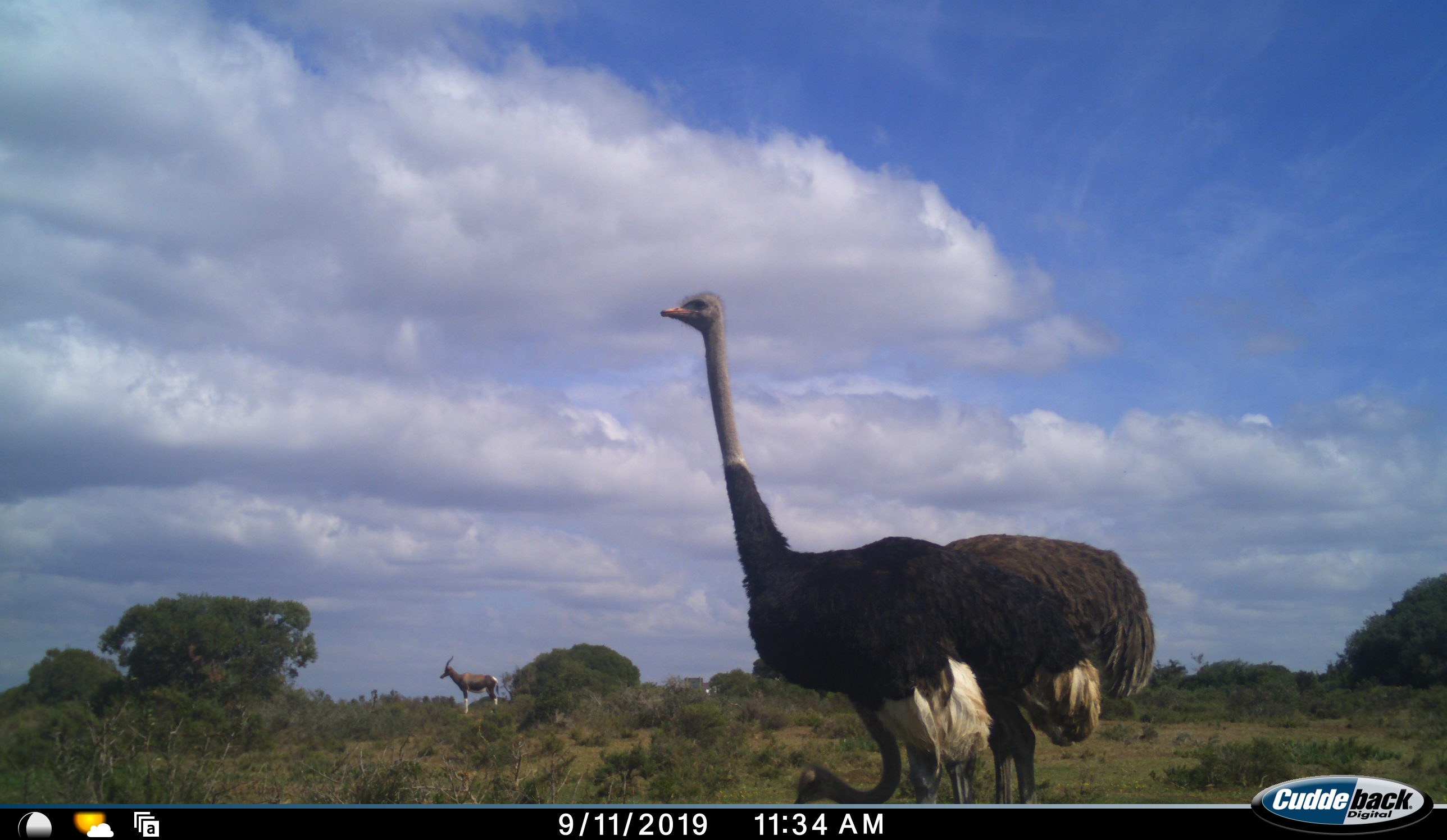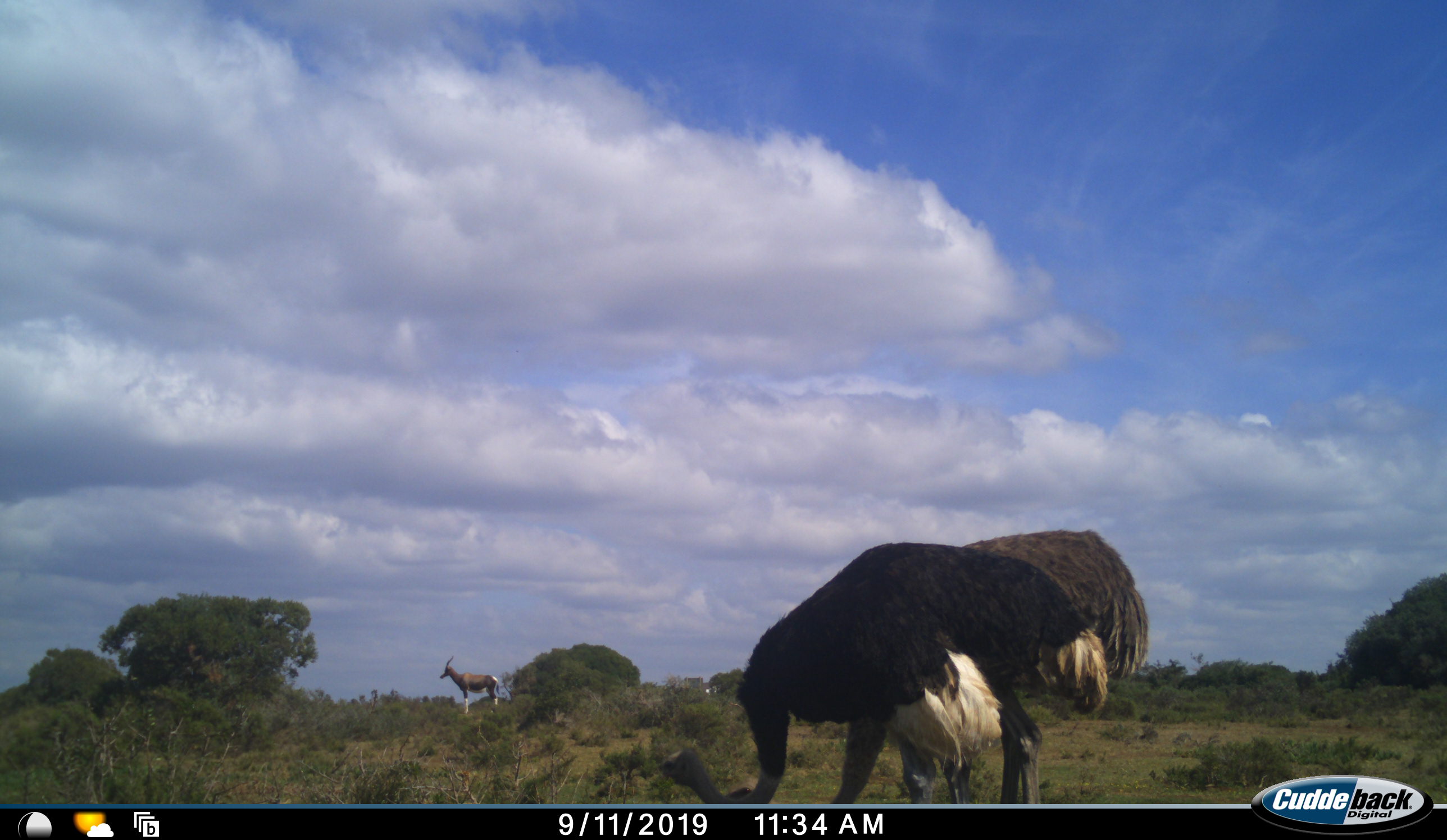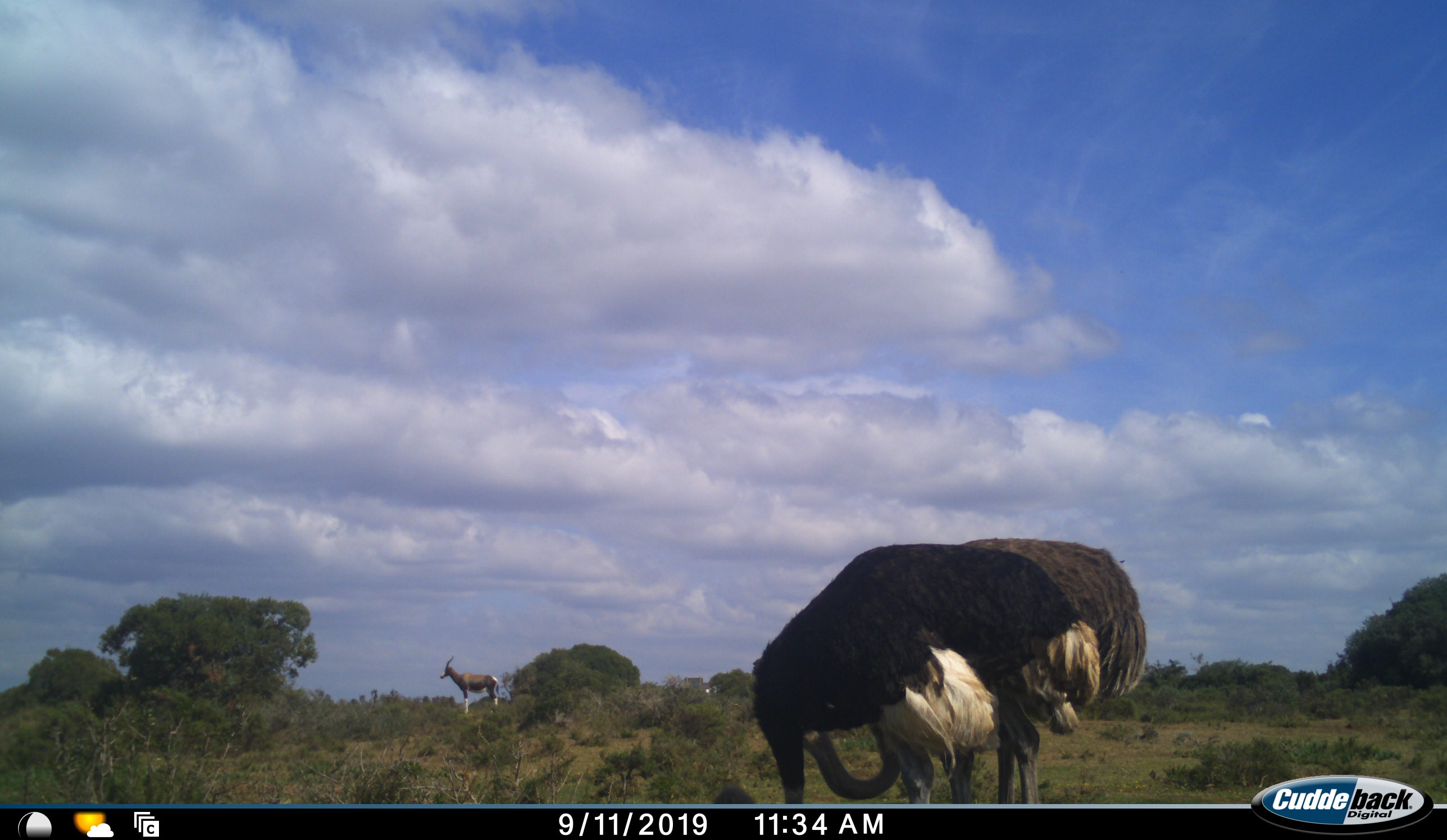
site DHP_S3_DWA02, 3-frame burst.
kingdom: Animalia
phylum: Chordata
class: Aves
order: Struthioniformes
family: Struthionidae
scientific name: Struthionidae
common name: ostrich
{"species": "ostrich (Struthionidae)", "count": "2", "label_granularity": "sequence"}